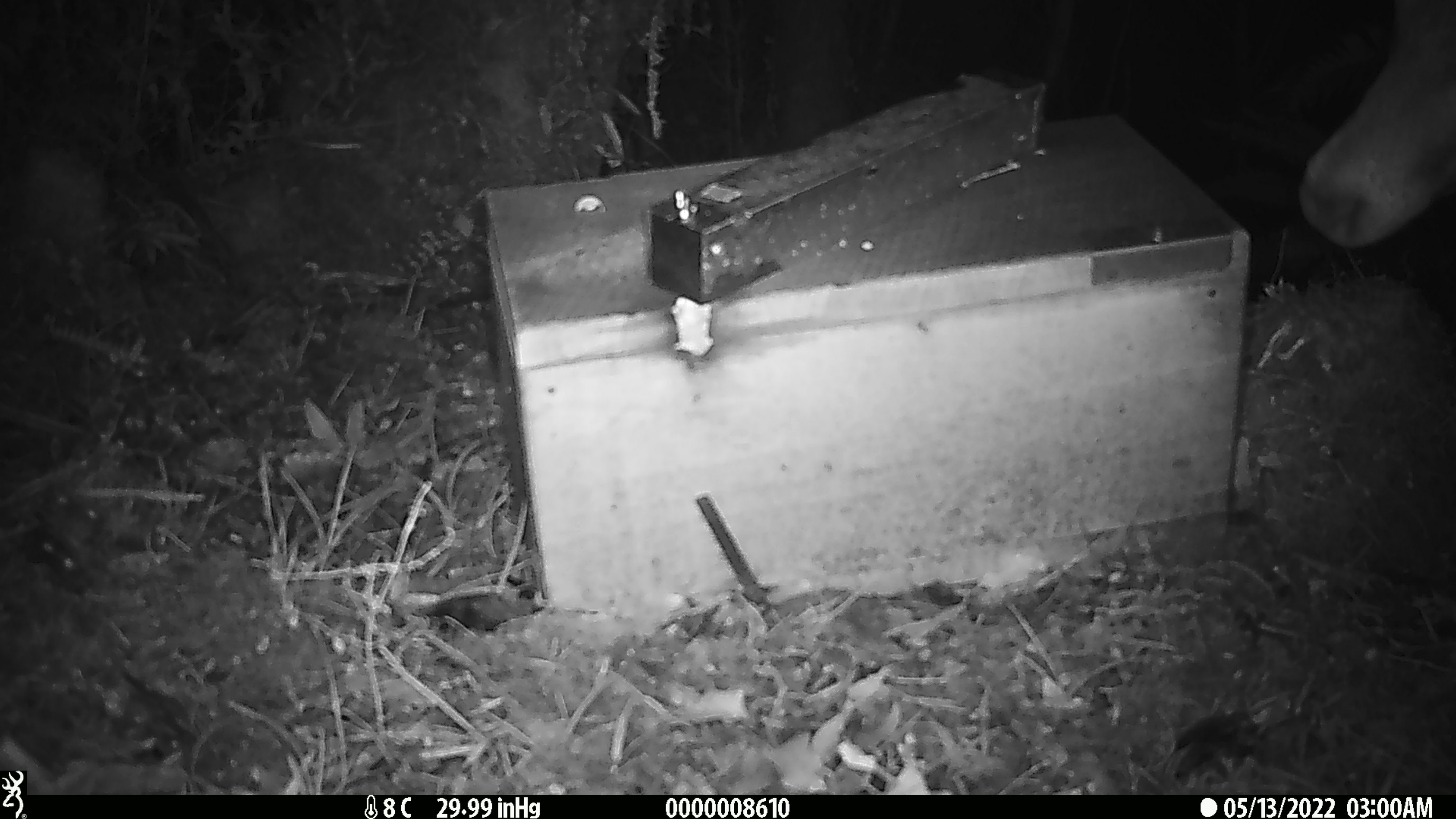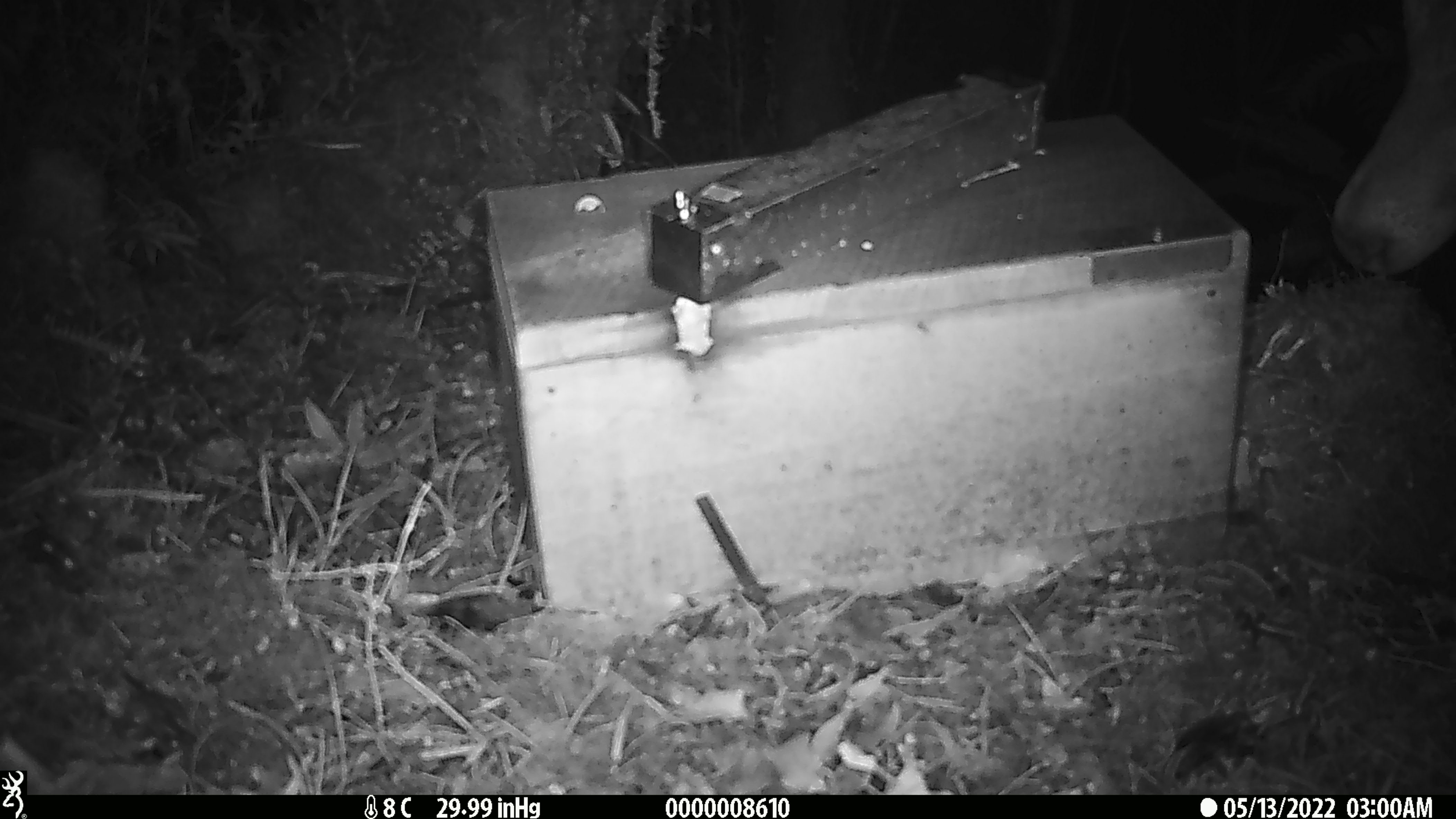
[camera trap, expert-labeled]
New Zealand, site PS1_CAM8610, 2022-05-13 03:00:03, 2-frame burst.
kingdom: Animalia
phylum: Chordata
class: Mammalia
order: Artiodactyla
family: Cervidae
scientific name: Cervidae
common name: deer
Deer (Cervidae).